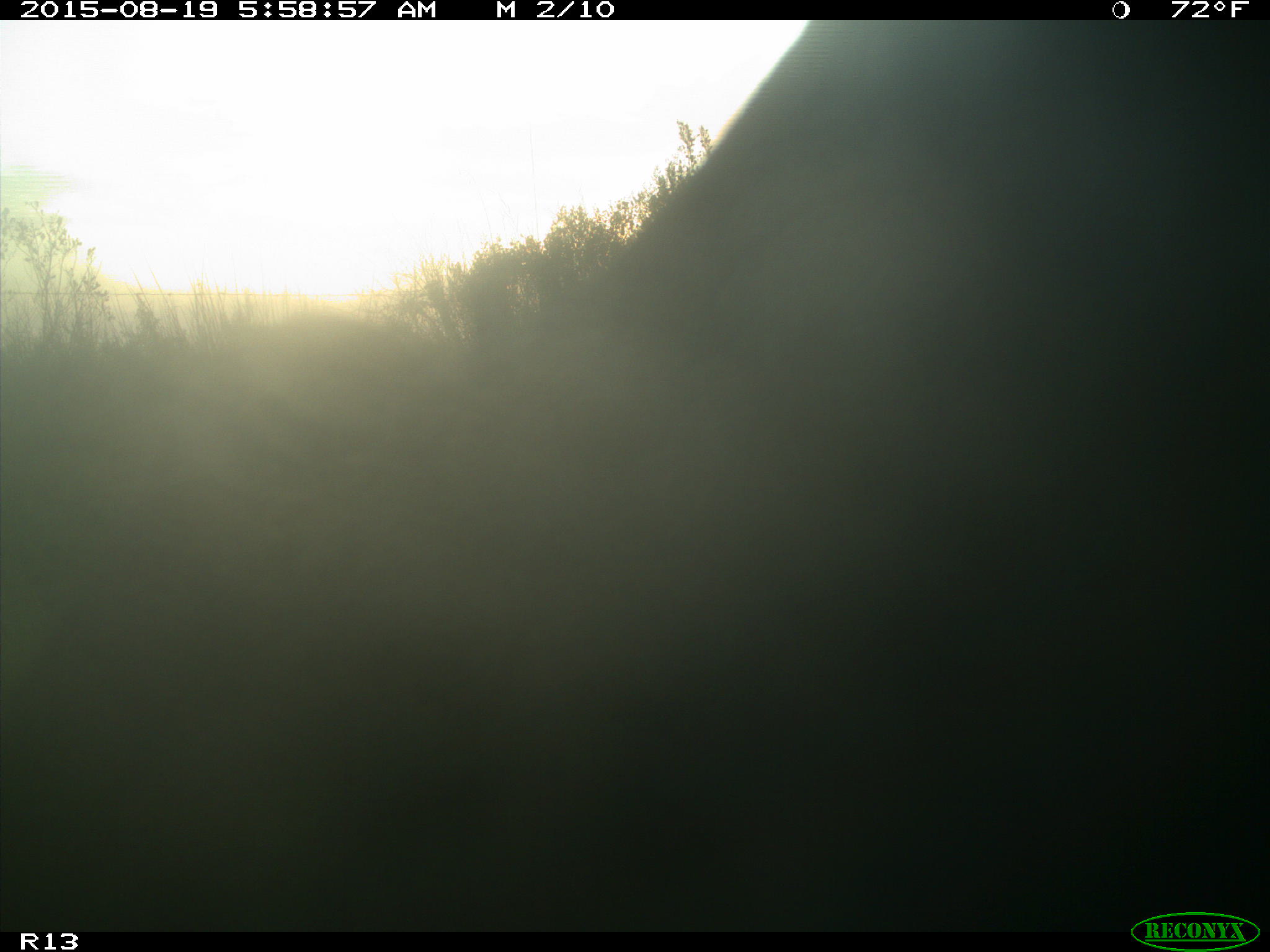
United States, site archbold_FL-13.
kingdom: Animalia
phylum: Chordata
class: Mammalia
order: Artiodactyla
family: Bovidae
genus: Bos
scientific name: Bos taurus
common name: domestic cow